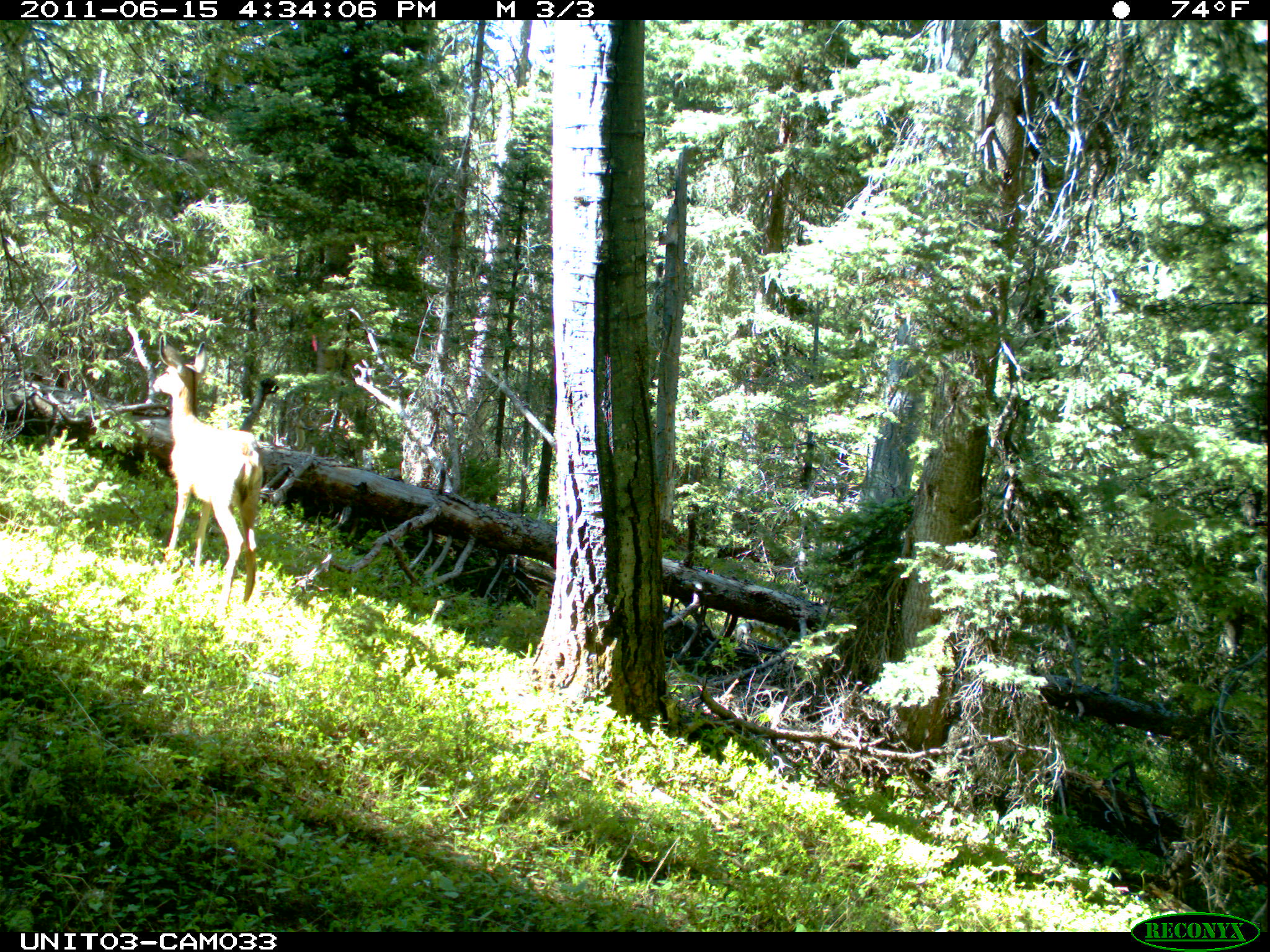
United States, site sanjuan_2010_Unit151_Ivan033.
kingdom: Animalia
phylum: Chordata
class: Mammalia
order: Artiodactyla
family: Cervidae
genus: Odocoileus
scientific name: Odocoileus hemionus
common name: mule deer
Odocoileus hemionus (mule deer).